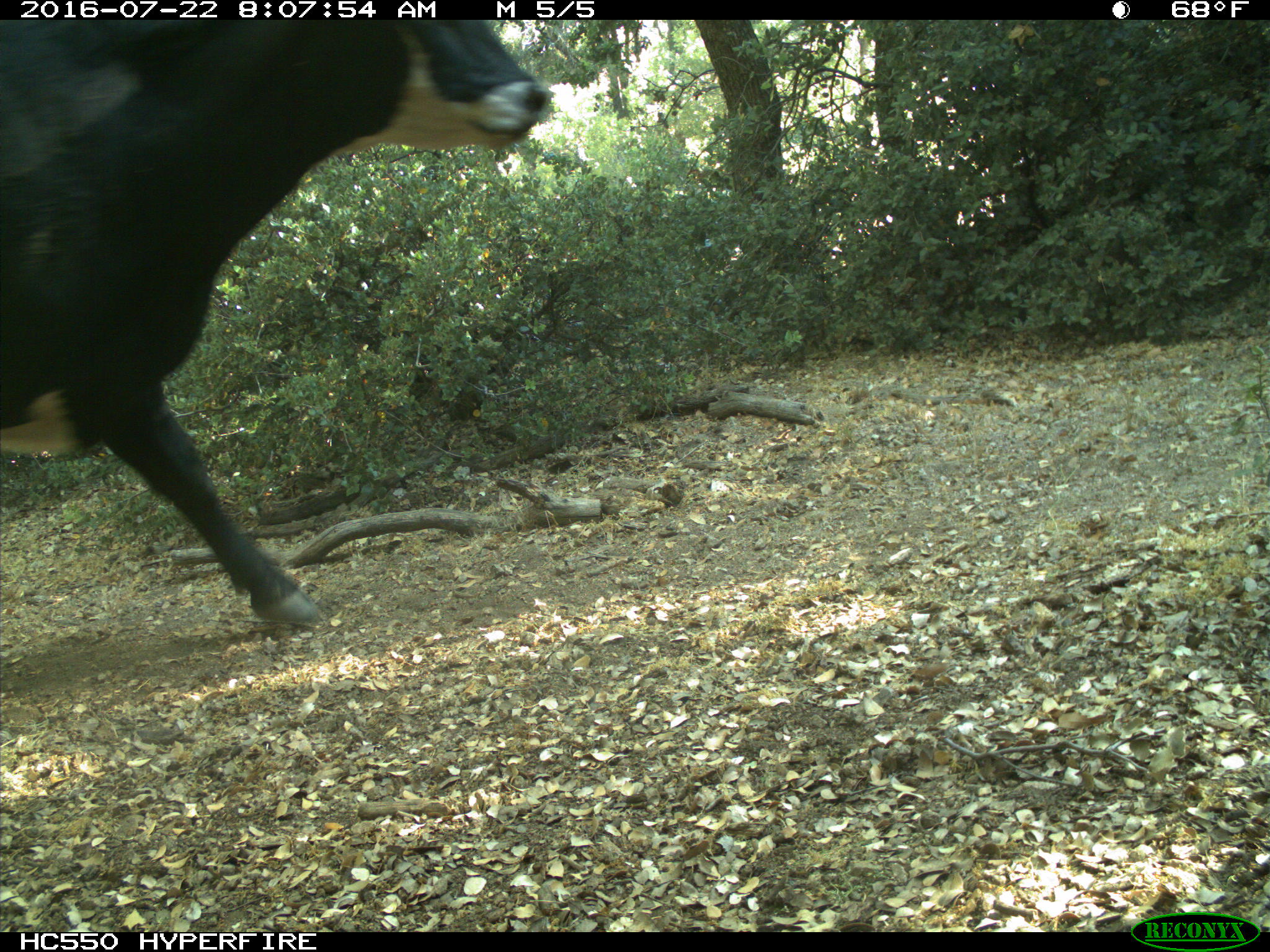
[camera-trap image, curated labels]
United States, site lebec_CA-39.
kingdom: Animalia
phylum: Chordata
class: Mammalia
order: Artiodactyla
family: Bovidae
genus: Bos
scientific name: Bos taurus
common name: domestic cow